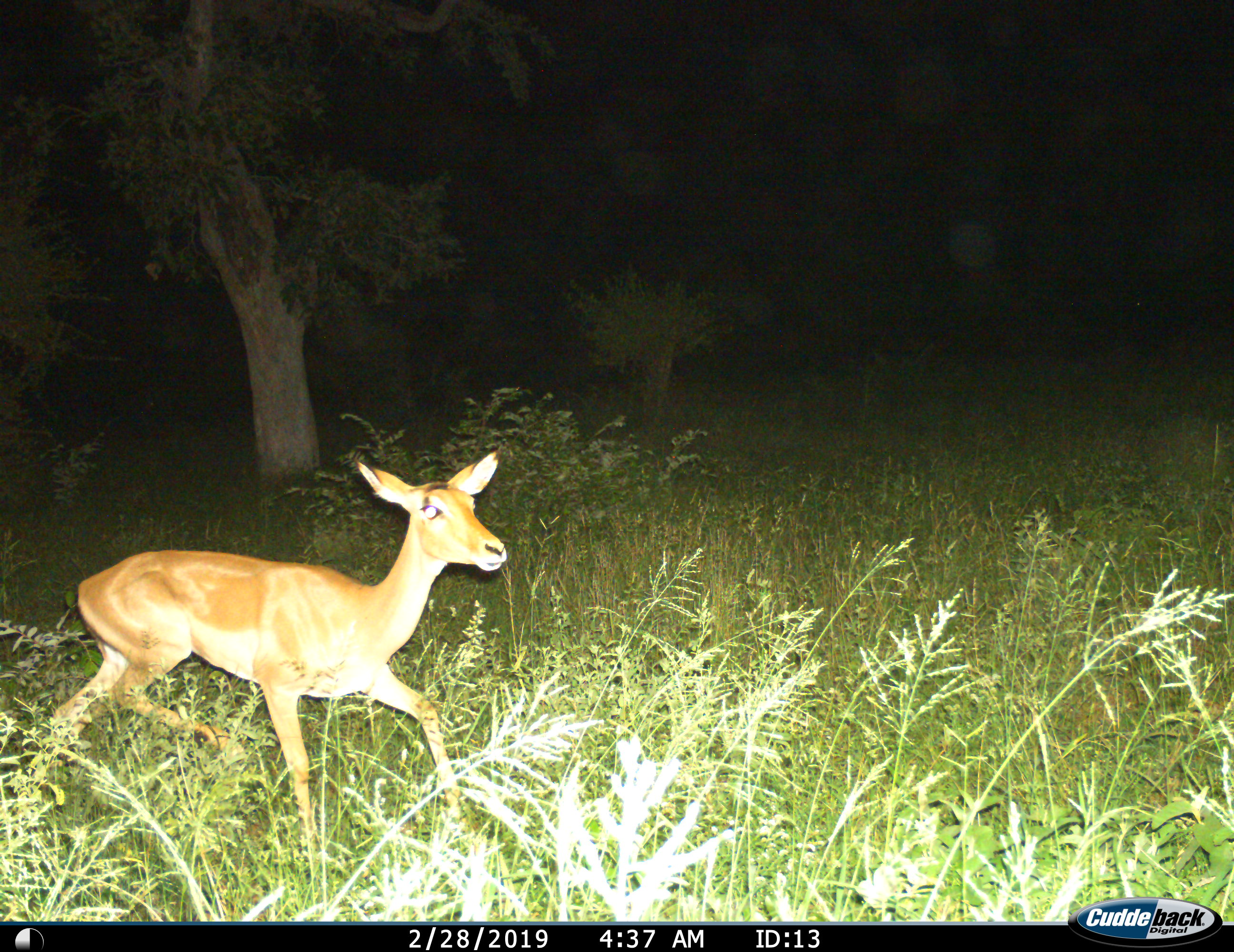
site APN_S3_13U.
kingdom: Animalia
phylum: Chordata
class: Mammalia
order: Artiodactyla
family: Bovidae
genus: Aepyceros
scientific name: Aepyceros melampus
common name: impala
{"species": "impala (Aepyceros melampus)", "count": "1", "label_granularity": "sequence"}